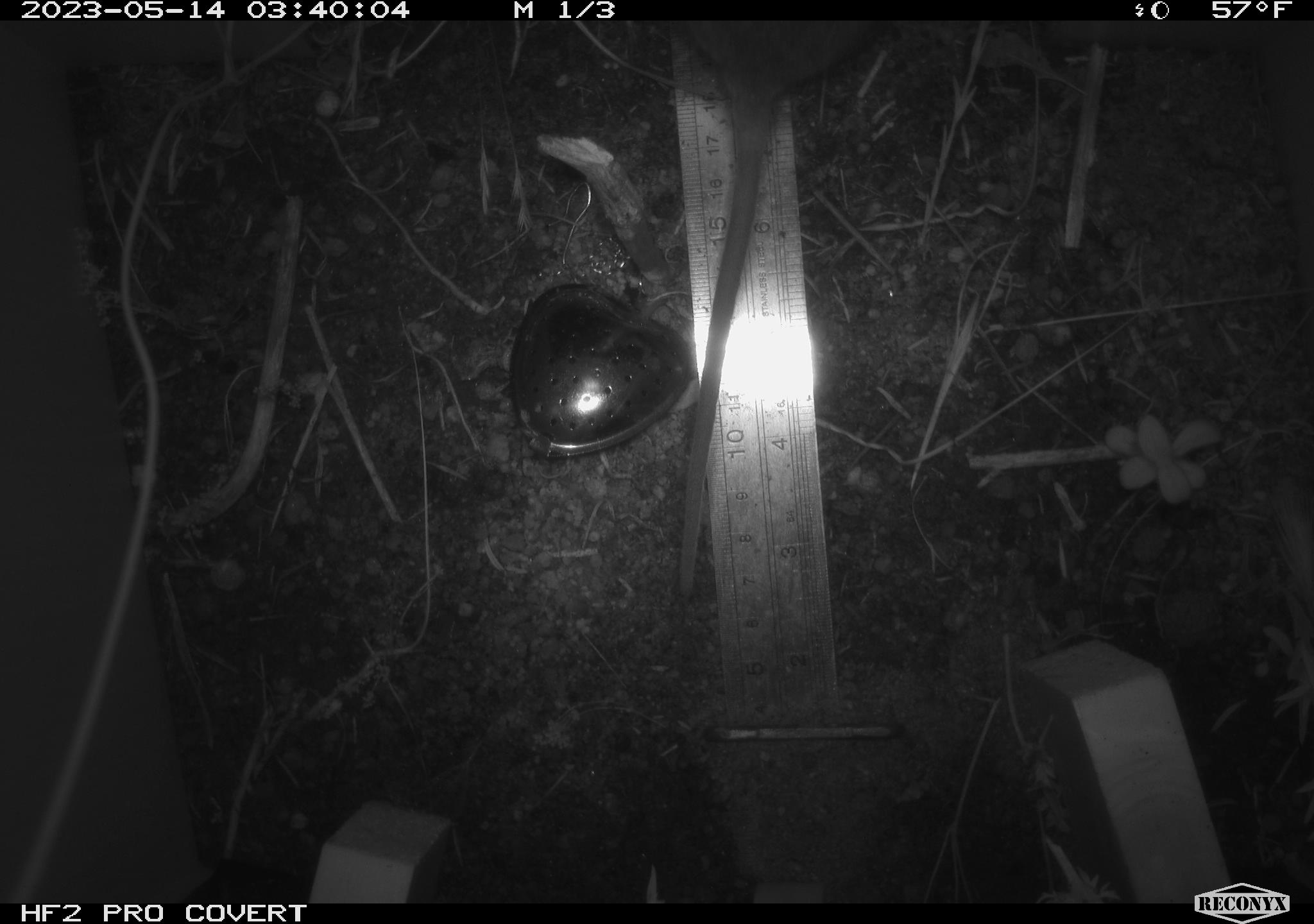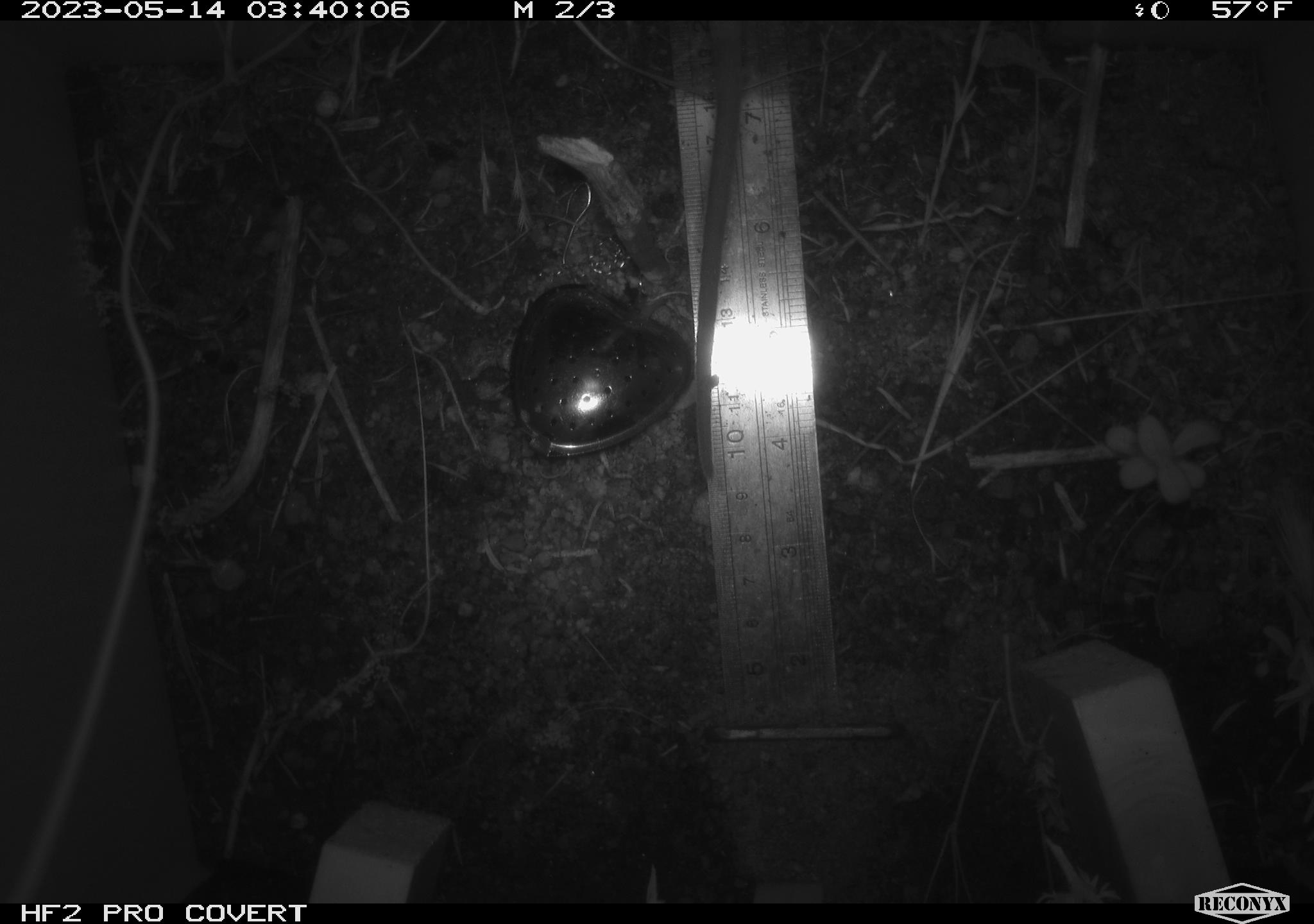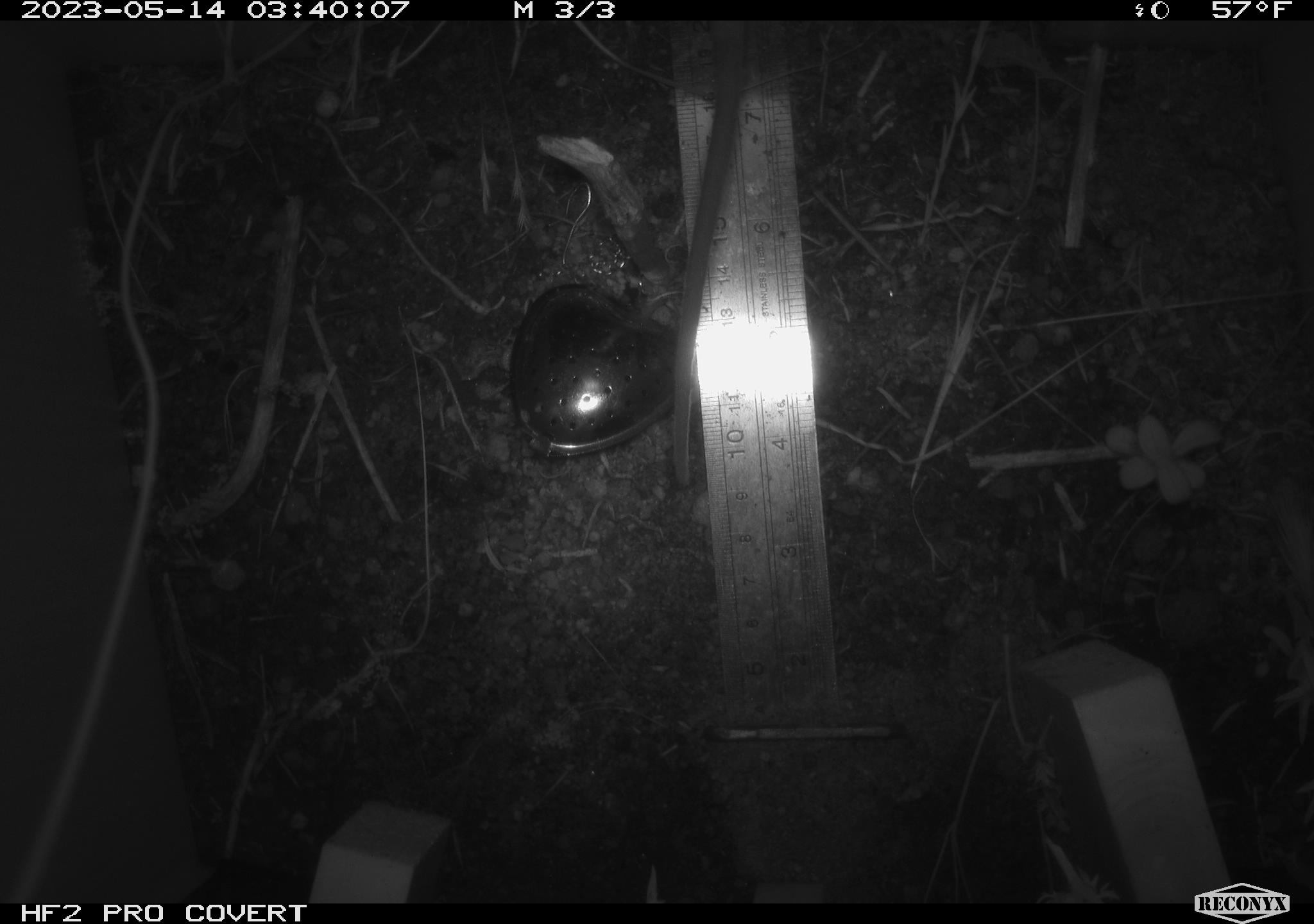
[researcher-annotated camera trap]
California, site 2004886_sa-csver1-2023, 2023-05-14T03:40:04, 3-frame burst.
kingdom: Animalia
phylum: Chordata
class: Mammalia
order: Rodentia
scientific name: Rodentia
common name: mouse species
Mouse species (Rodentia).